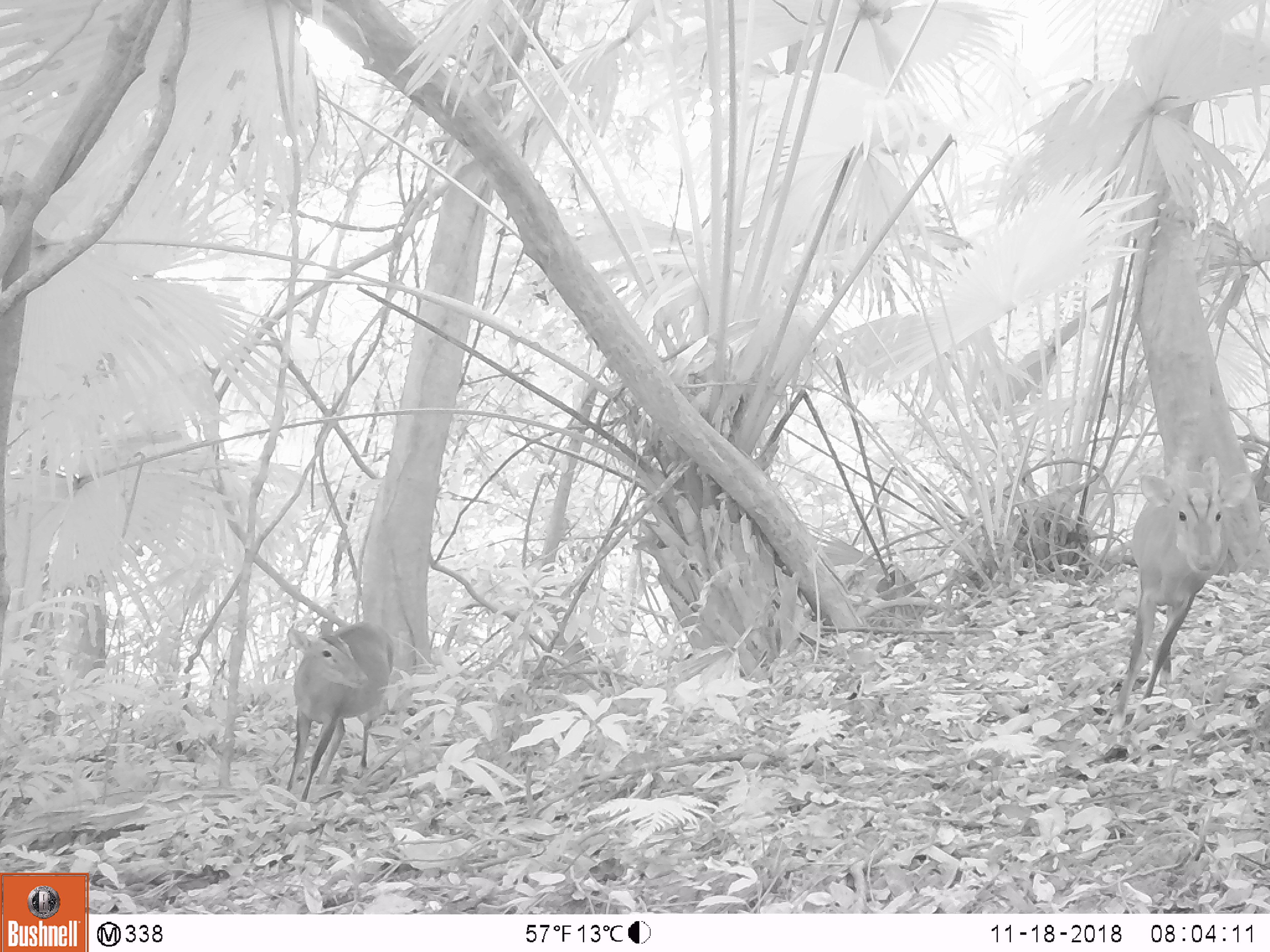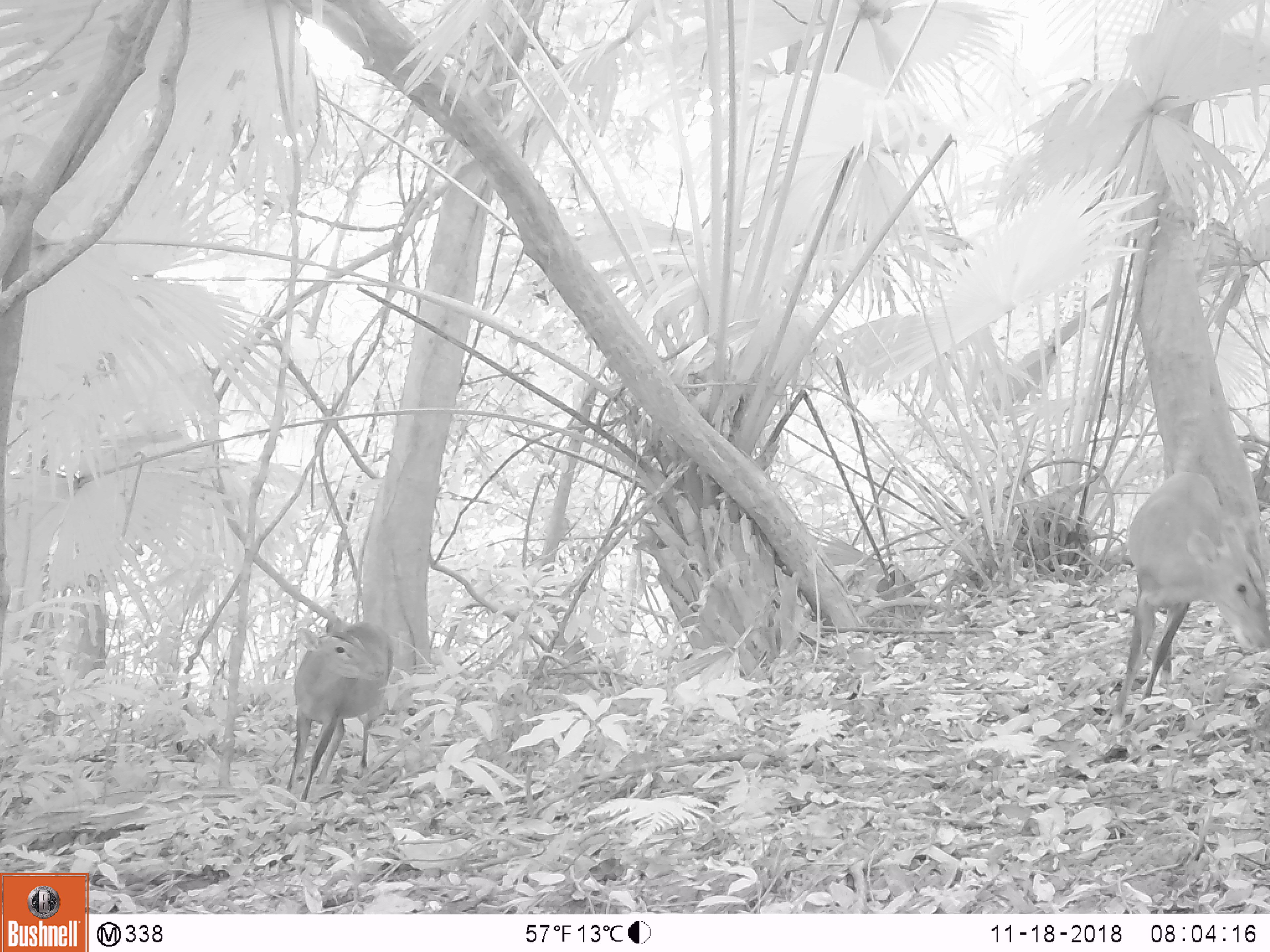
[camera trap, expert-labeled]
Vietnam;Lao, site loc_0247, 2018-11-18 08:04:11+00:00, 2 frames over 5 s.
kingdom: Animalia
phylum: Chordata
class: Mammalia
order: Artiodactyla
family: Cervidae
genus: Muntiacus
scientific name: Muntiacus vuquangensis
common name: large-antlered muntjac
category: large antlered muntjac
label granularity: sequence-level